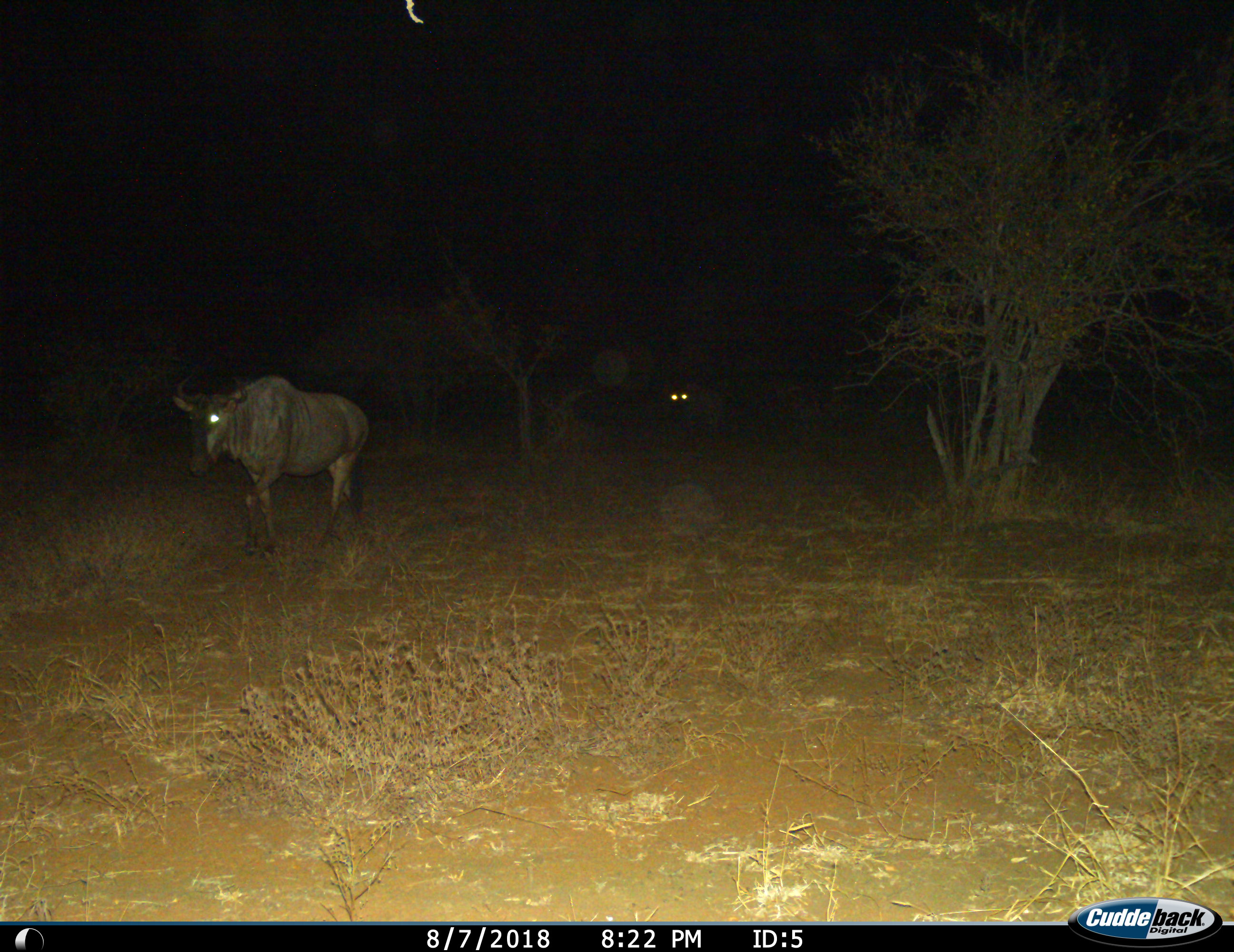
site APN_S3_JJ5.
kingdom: Animalia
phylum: Chordata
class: Mammalia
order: Artiodactyla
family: Bovidae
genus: Connochaetes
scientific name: Connochaetes taurinus taurinus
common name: blue wildebeest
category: wildebeestblue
Wildebeestblue (blue wildebeest) (Connochaetes taurinus taurinus), count 2. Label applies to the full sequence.